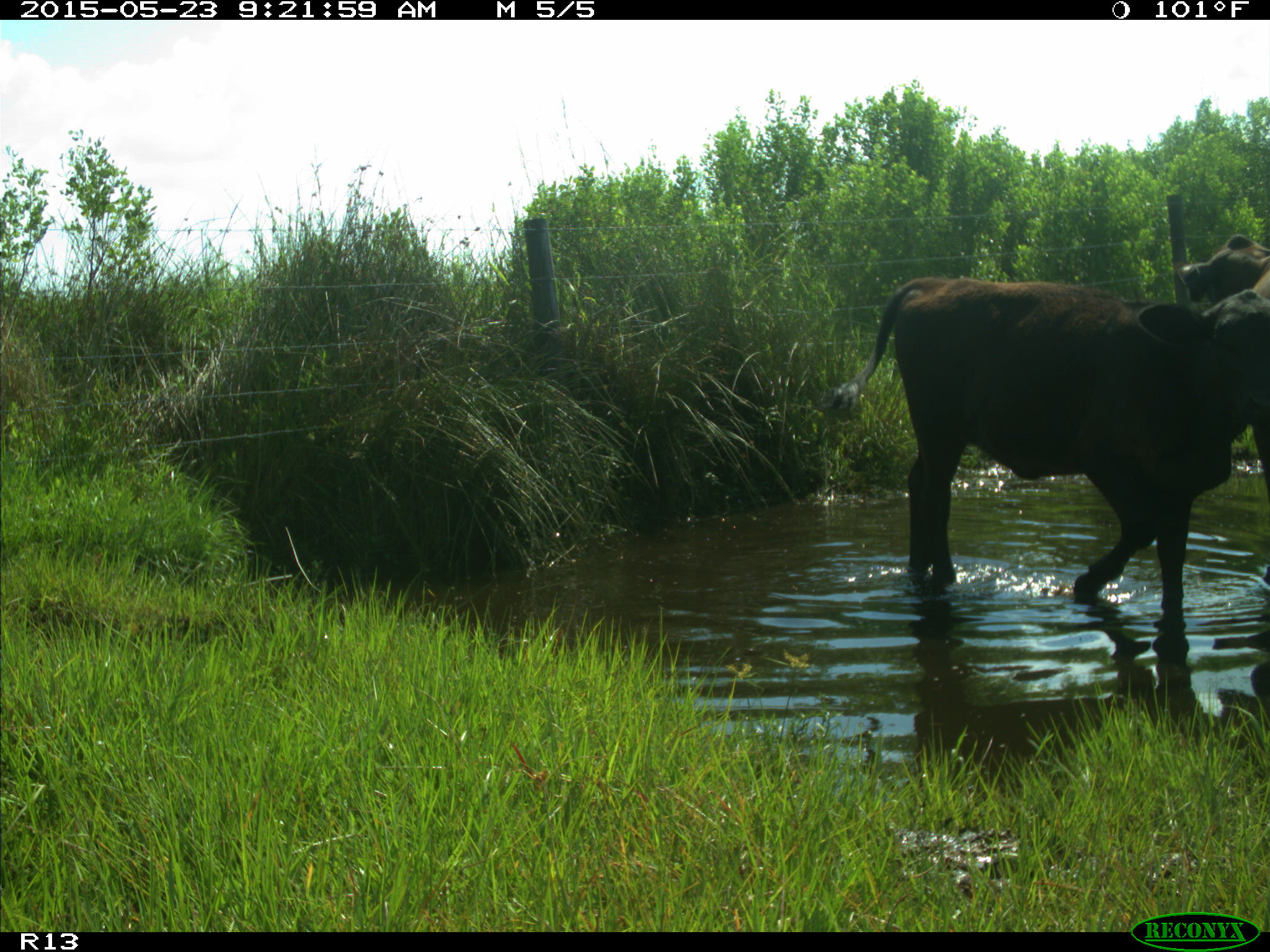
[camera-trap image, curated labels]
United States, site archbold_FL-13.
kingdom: Animalia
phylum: Chordata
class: Mammalia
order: Artiodactyla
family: Bovidae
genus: Bos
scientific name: Bos taurus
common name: domestic cow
Bos taurus (domestic cow).